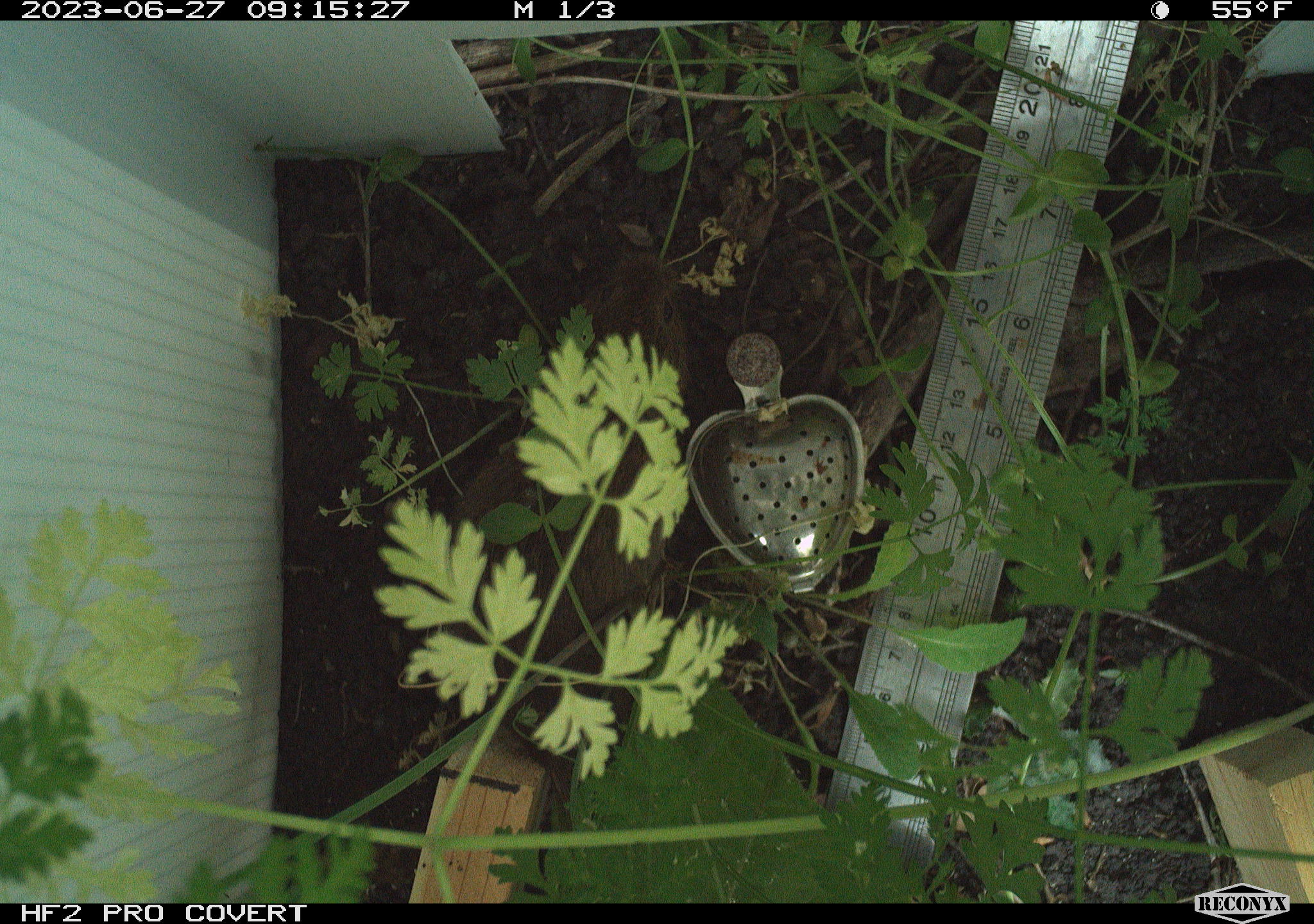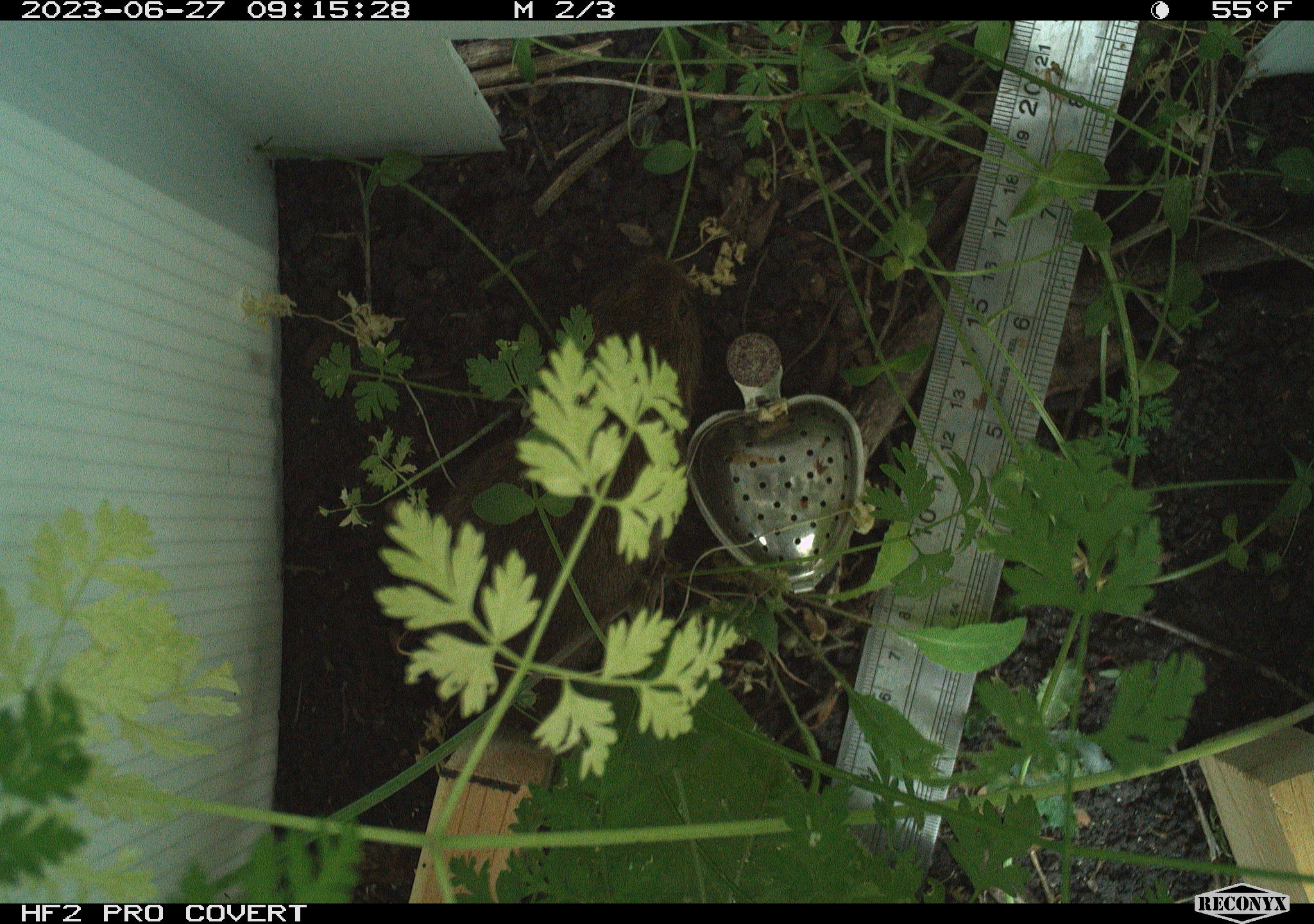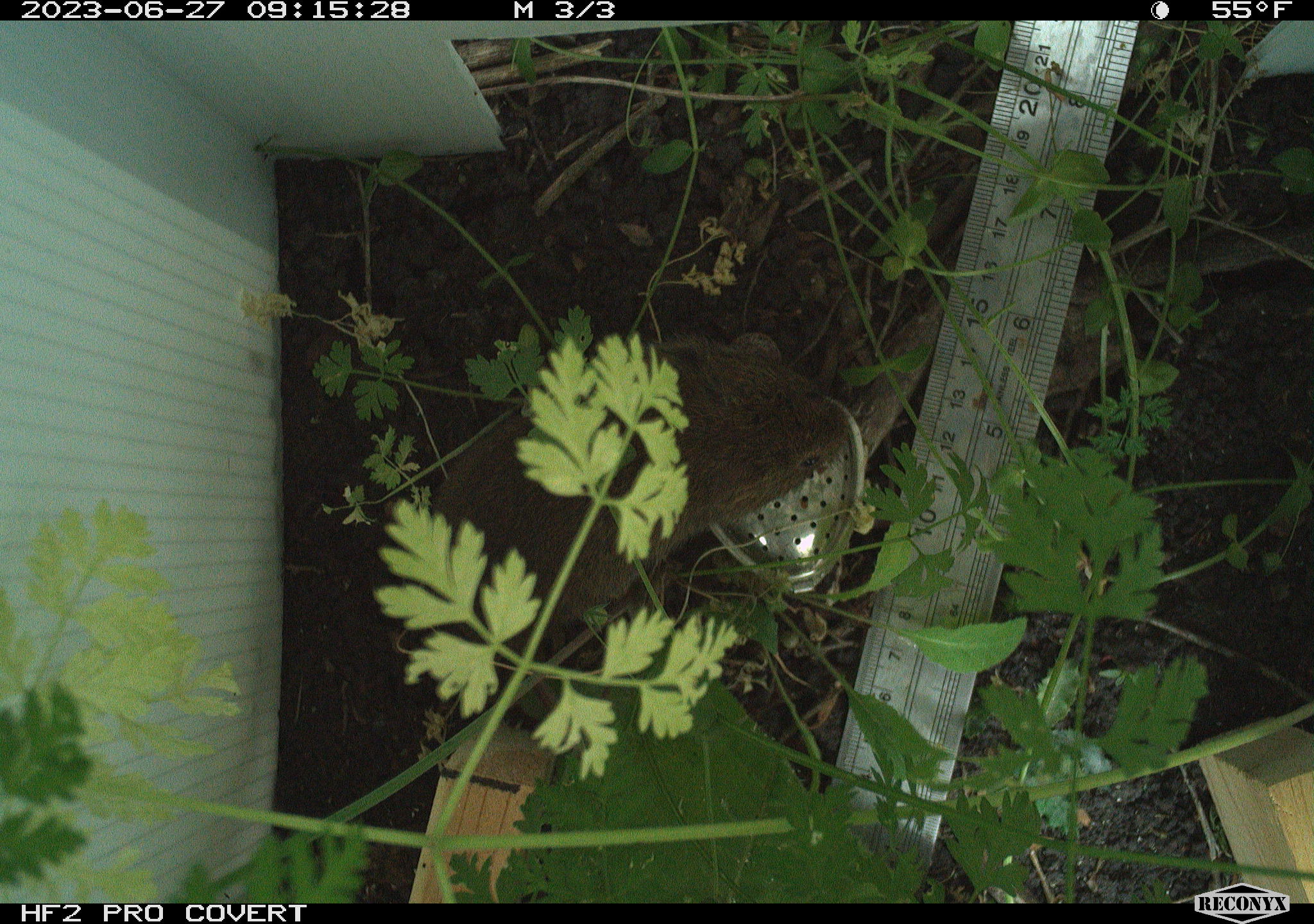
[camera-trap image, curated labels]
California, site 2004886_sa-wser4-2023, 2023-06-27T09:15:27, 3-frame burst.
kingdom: Animalia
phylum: Chordata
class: Mammalia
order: Rodentia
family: Cricetidae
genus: Microtus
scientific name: Microtus californicus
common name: california vole